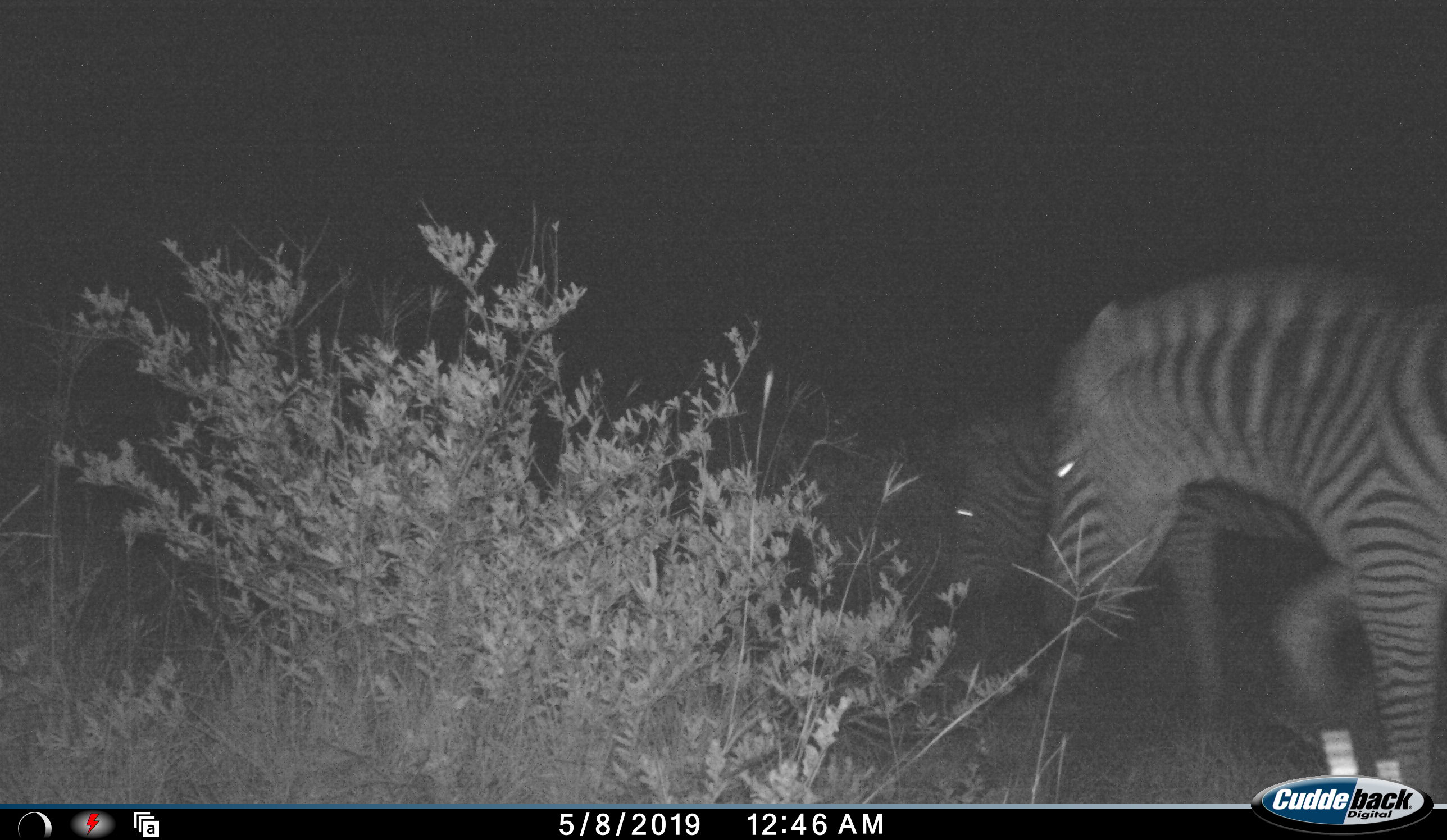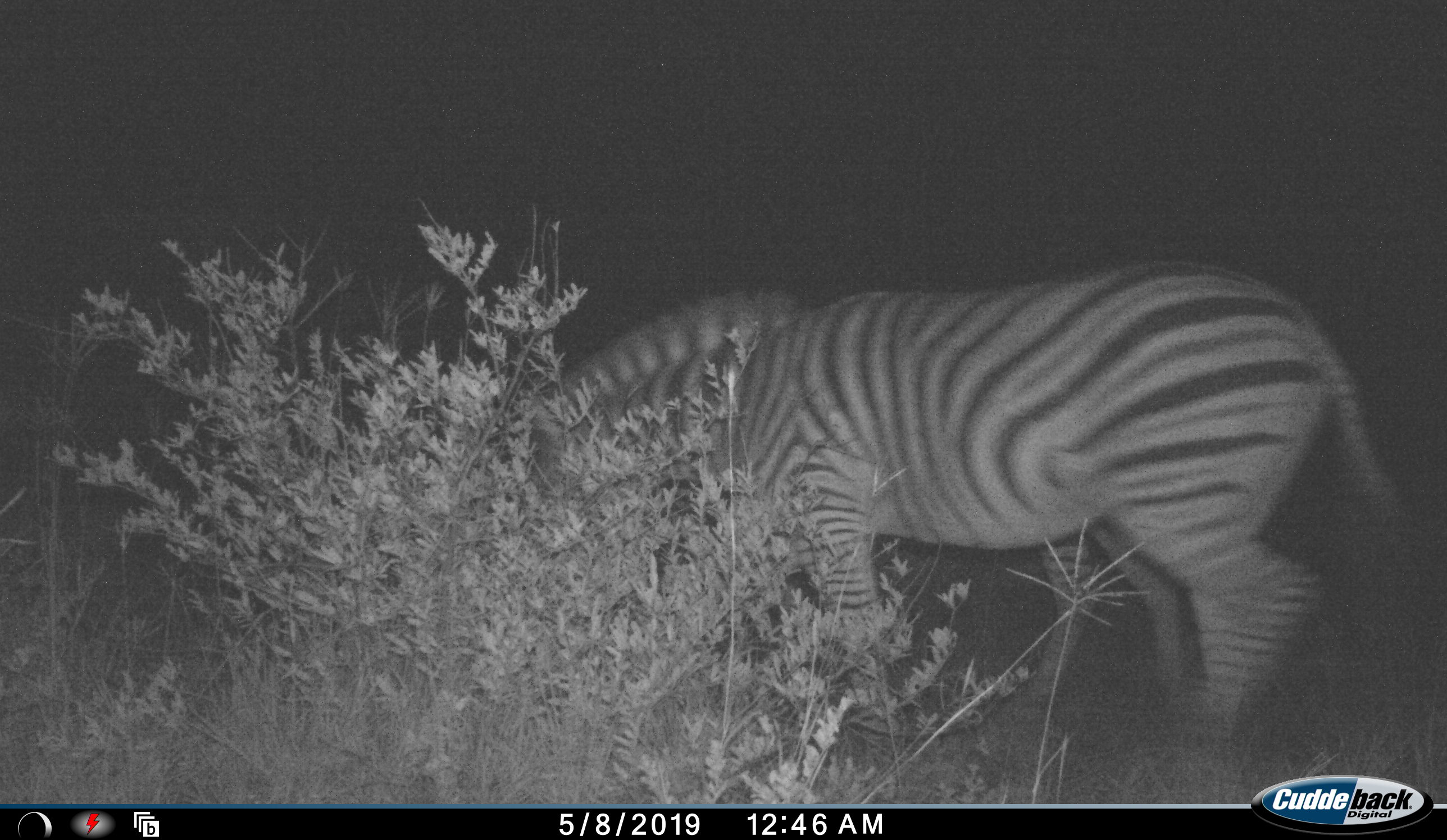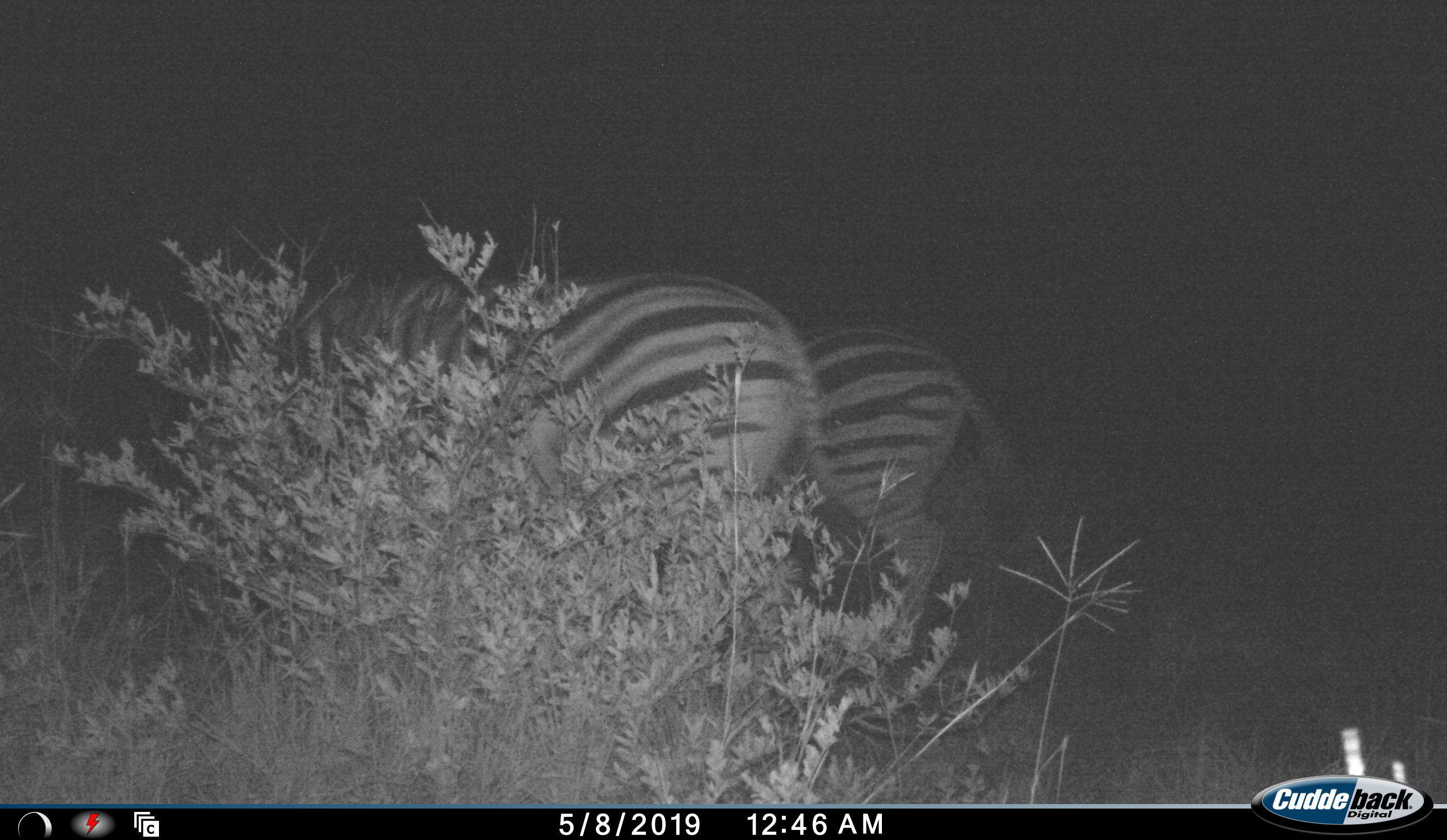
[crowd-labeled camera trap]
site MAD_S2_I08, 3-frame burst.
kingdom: Animalia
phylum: Chordata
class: Mammalia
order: Perissodactyla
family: Equidae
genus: Equus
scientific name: Equus quagga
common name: plains zebra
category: zebraplains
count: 2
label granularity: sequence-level